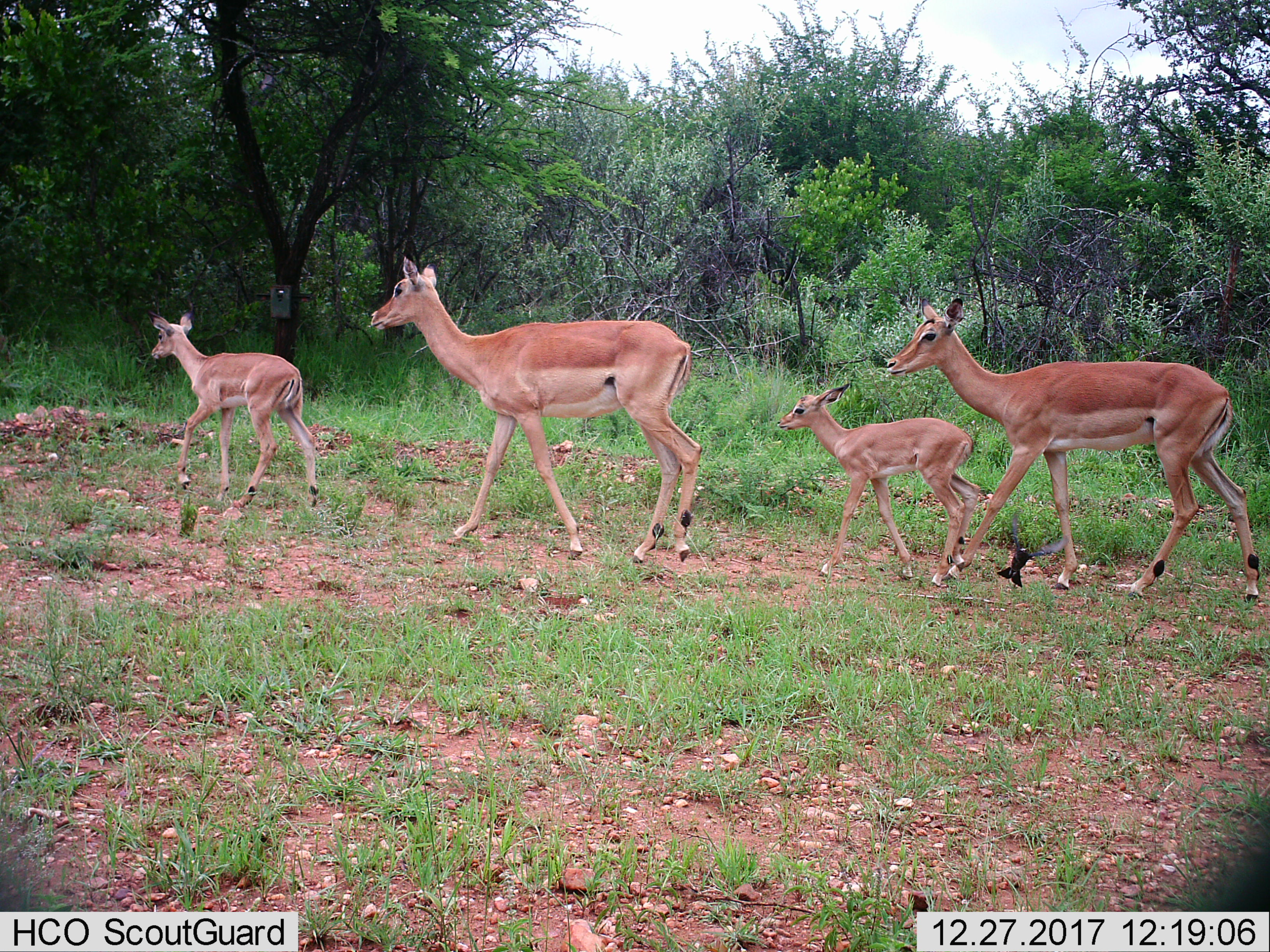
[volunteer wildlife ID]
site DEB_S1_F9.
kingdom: Animalia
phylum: Chordata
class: Mammalia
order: Artiodactyla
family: Bovidae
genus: Aepyceros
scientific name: Aepyceros melampus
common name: impala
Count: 4.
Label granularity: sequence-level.